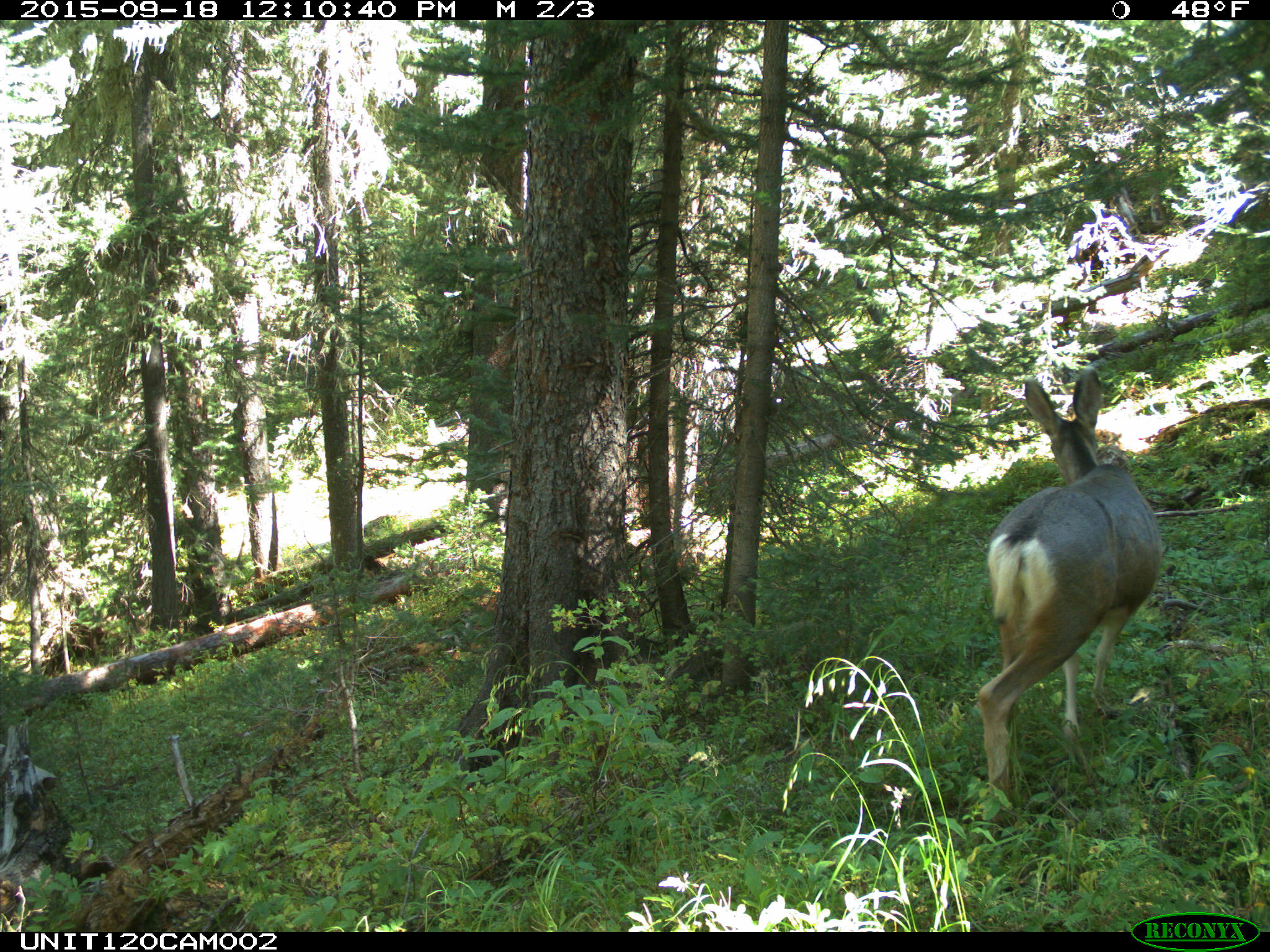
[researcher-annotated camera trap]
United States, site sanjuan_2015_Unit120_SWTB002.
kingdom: Animalia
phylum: Chordata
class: Mammalia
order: Artiodactyla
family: Cervidae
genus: Odocoileus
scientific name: Odocoileus hemionus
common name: mule deer